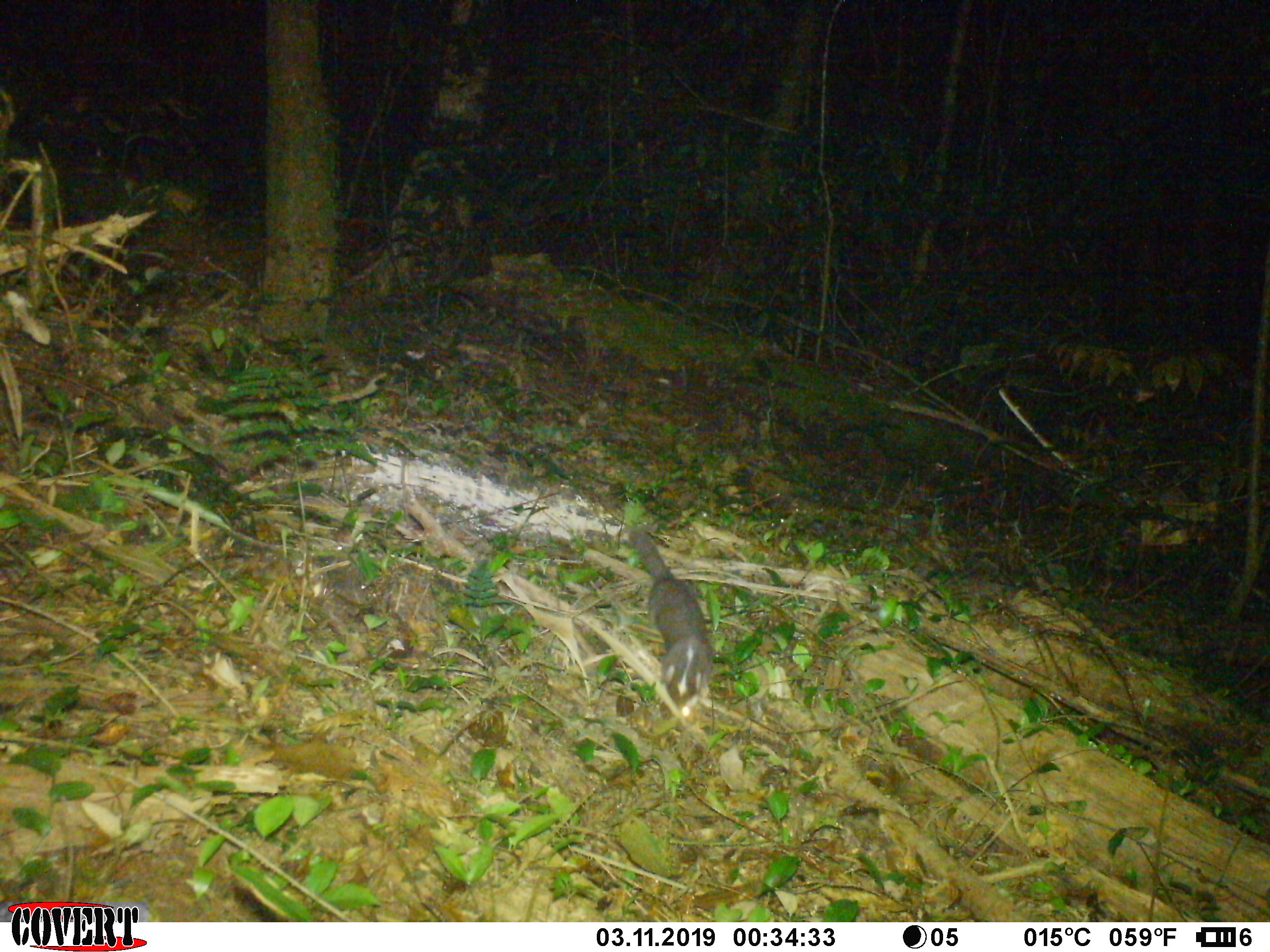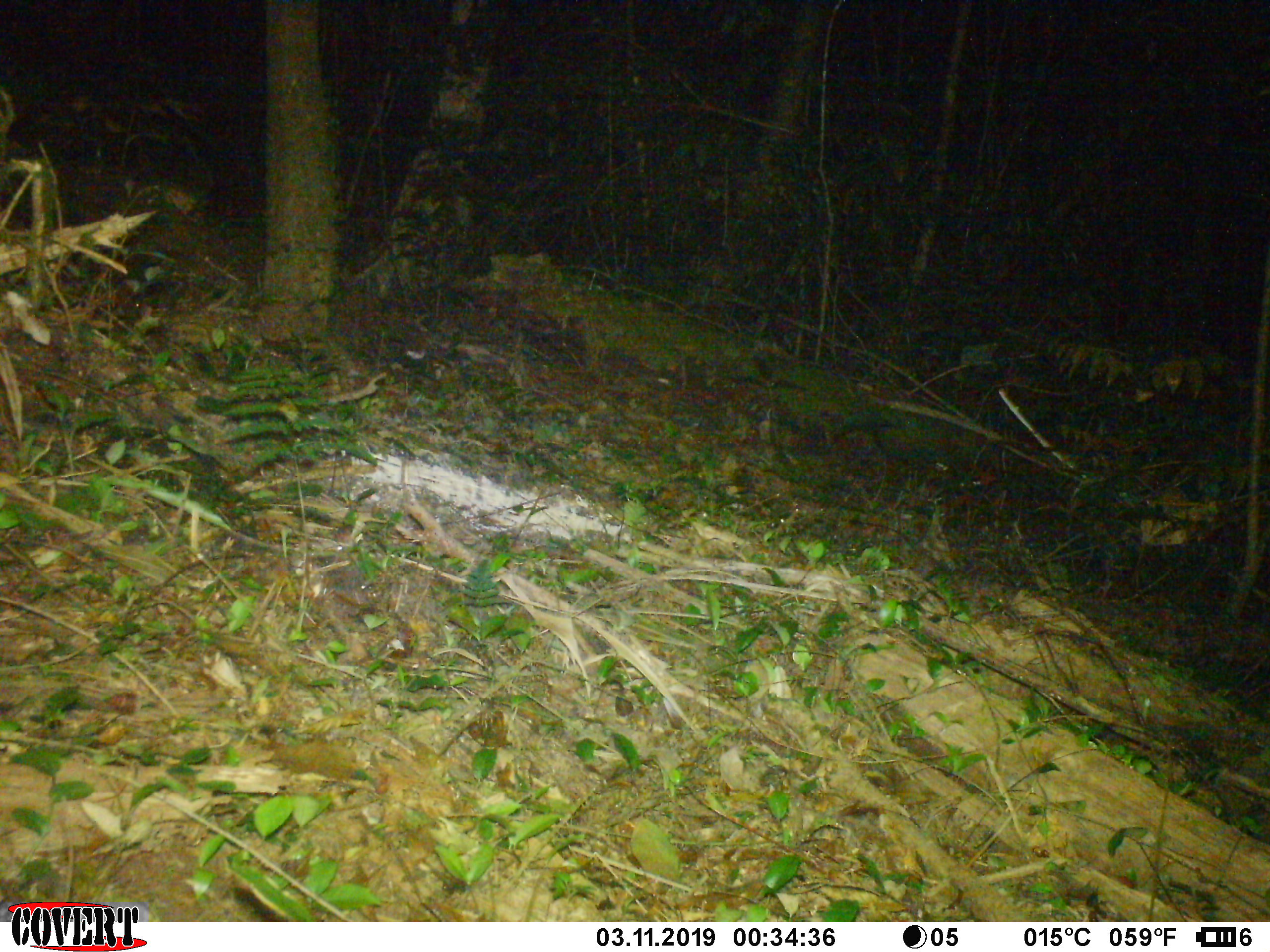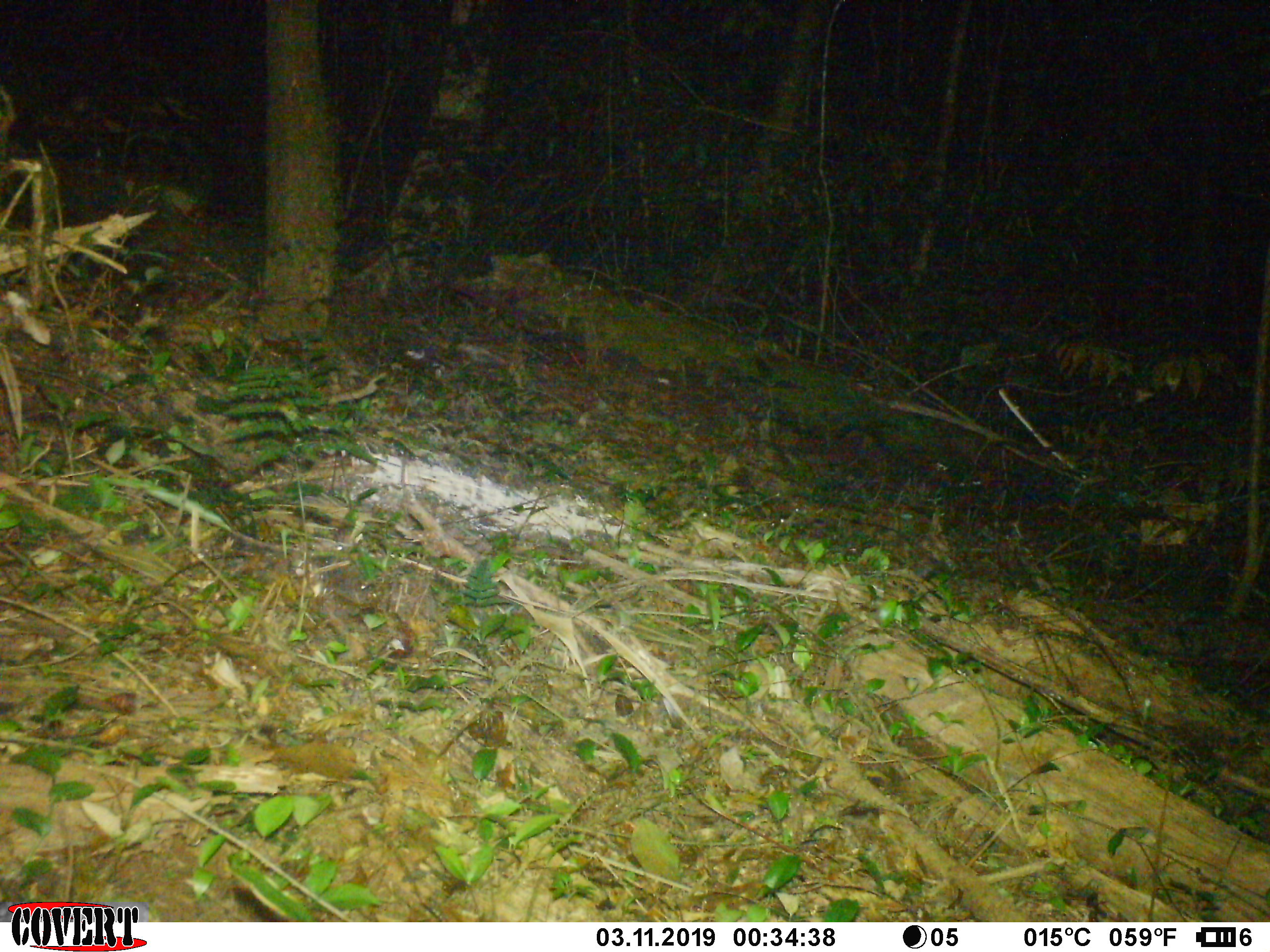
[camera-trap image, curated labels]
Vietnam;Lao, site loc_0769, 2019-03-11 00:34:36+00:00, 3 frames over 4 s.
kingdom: Animalia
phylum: Chordata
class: Mammalia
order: Carnivora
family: Mustelidae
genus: Melogale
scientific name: Melogale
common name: ferret badger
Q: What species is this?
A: Ferret badger (Melogale).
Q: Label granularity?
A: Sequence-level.